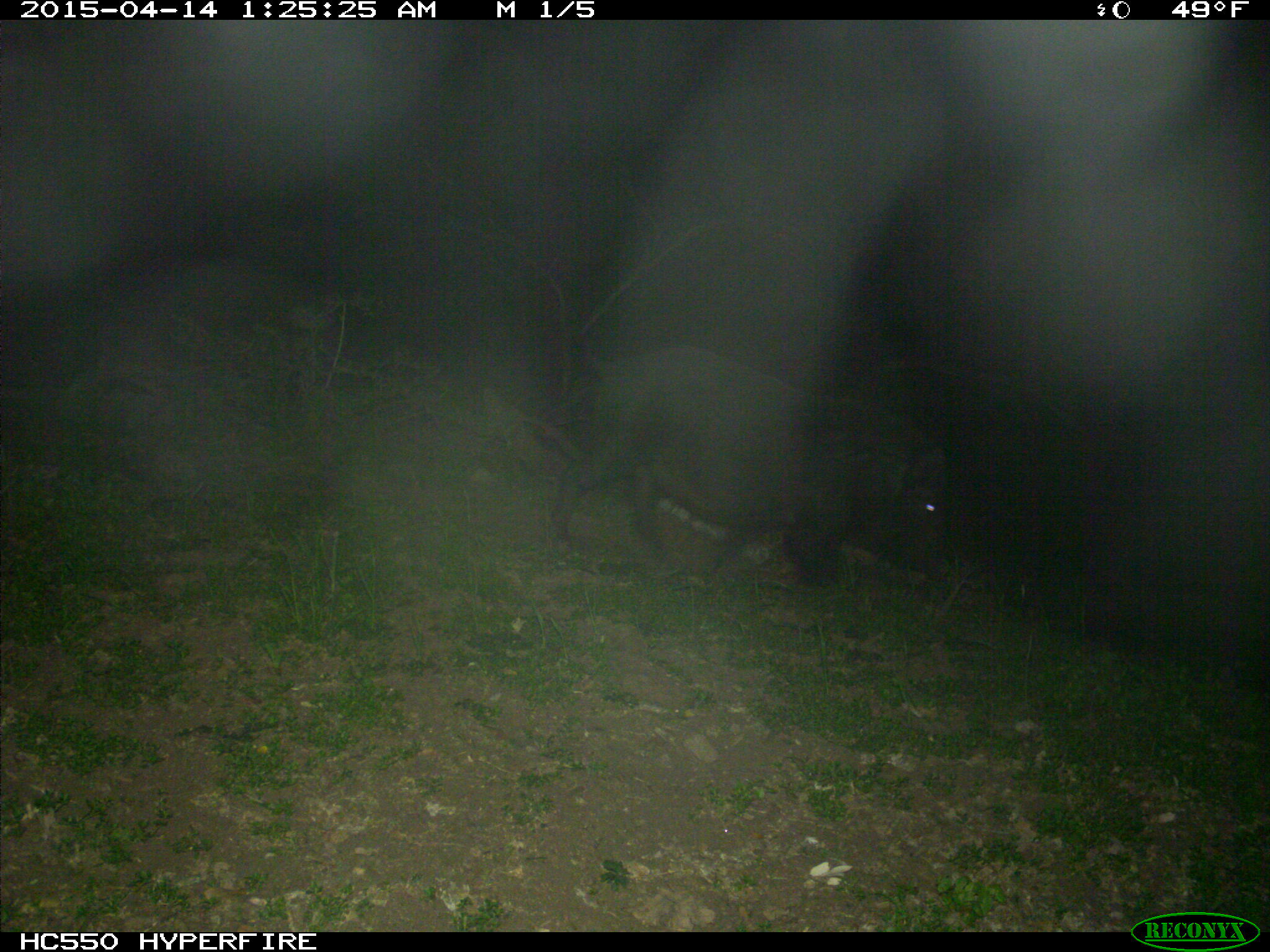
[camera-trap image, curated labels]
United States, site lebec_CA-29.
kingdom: Animalia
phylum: Chordata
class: Mammalia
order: Artiodactyla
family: Suidae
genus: Sus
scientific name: Sus scrofa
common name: wild boar